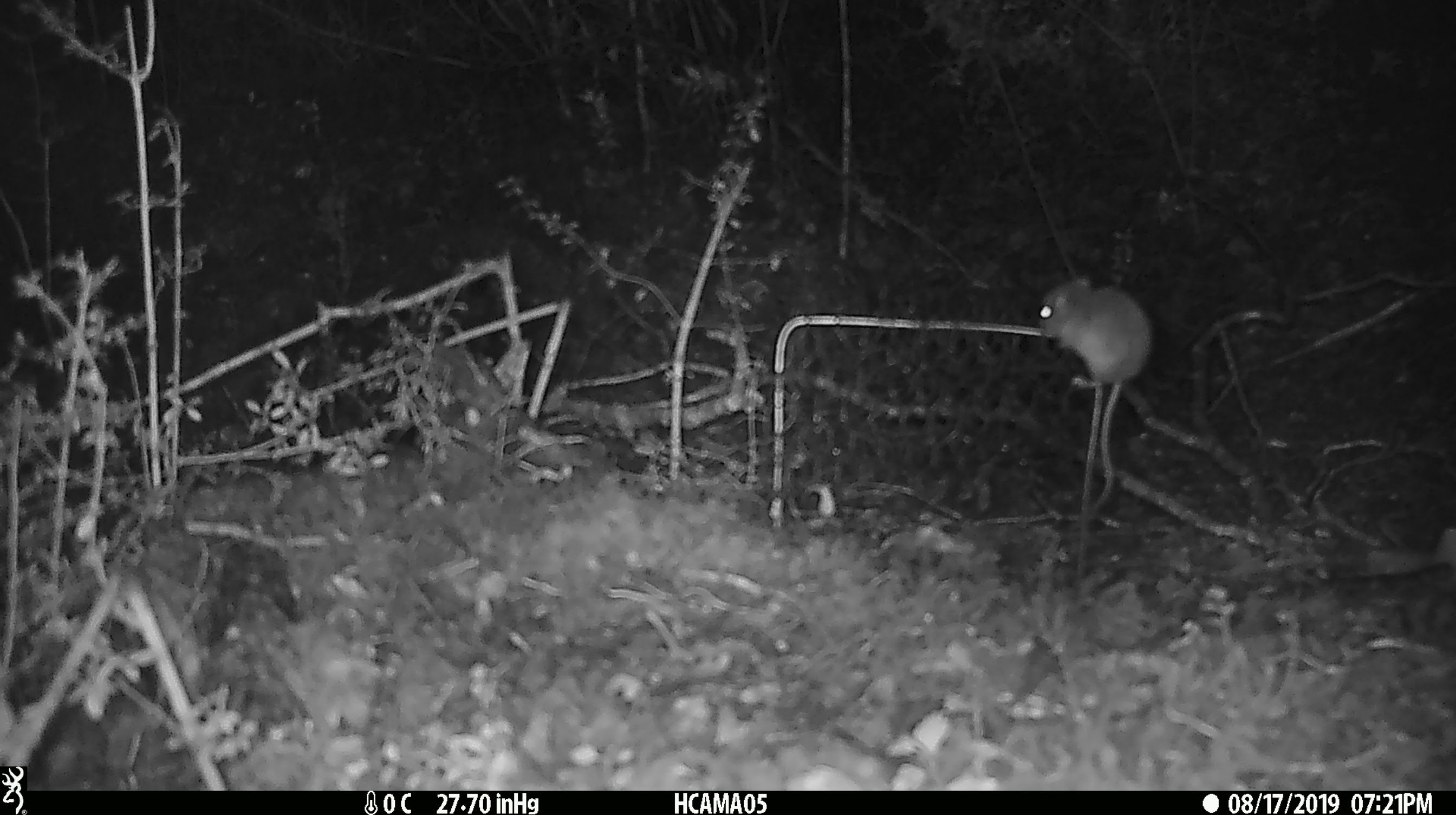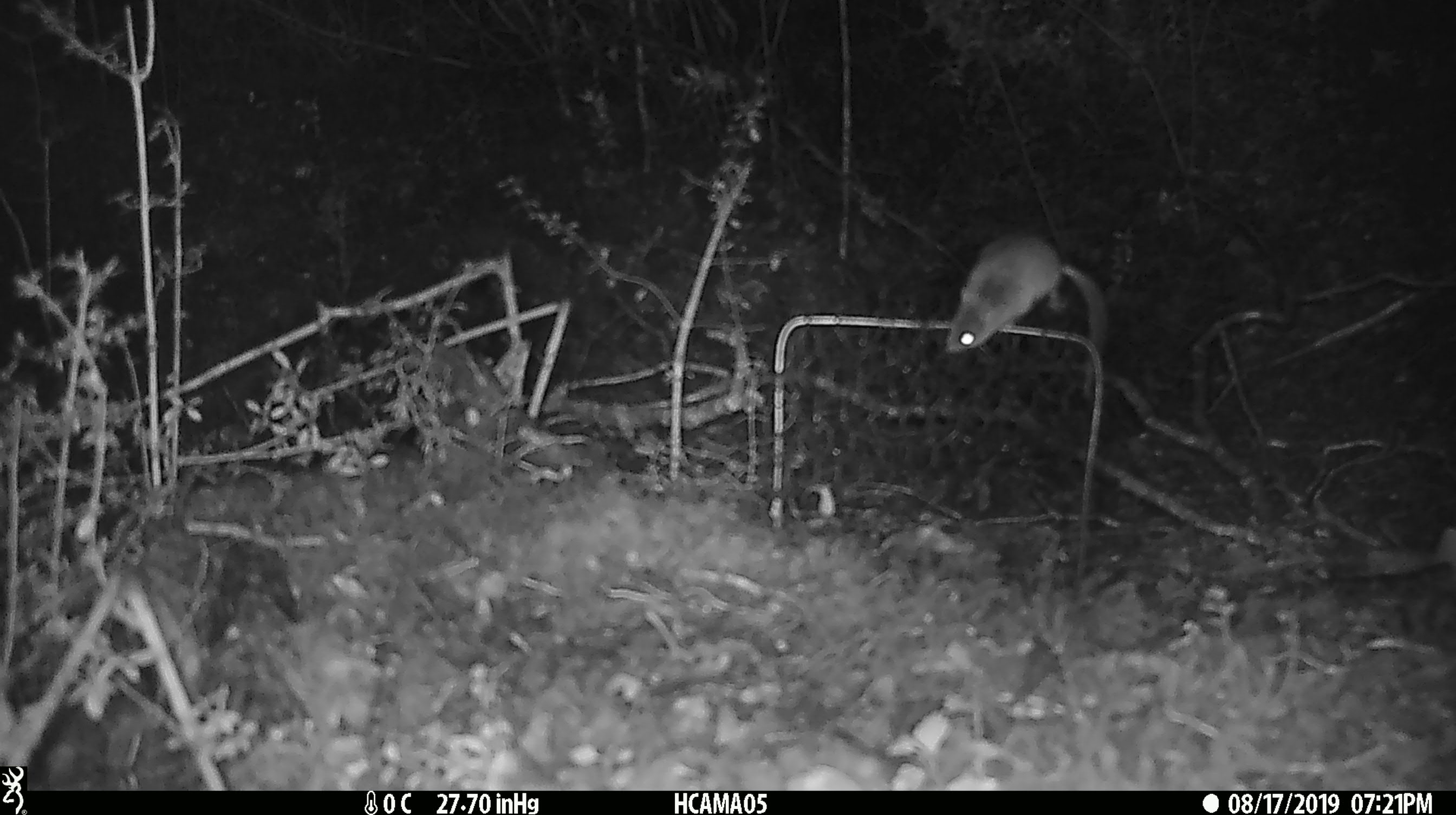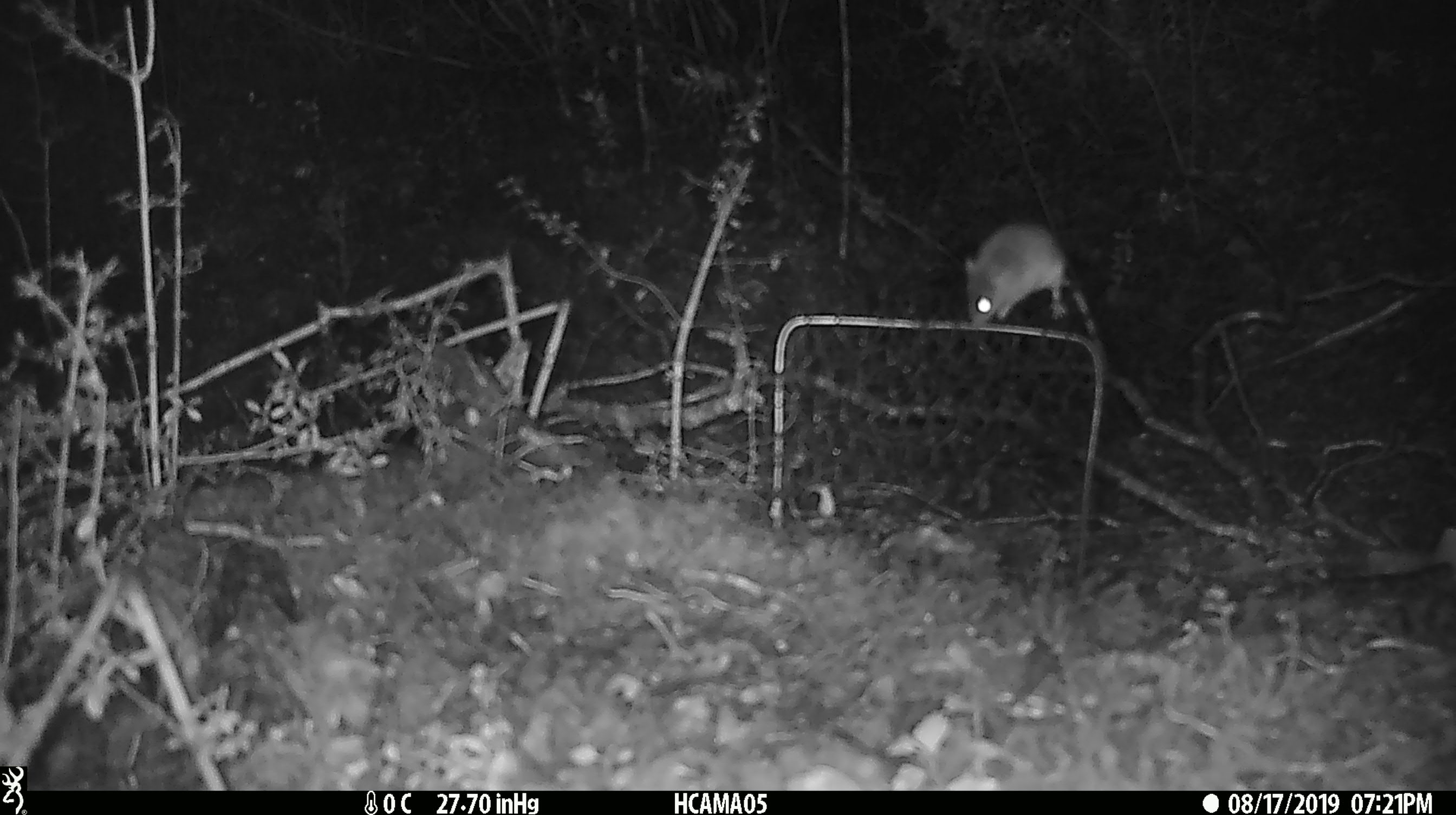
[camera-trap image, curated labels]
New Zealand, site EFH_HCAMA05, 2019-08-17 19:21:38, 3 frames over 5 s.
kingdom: Animalia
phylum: Chordata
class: Mammalia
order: Rodentia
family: Muridae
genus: Mus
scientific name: Mus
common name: mouse